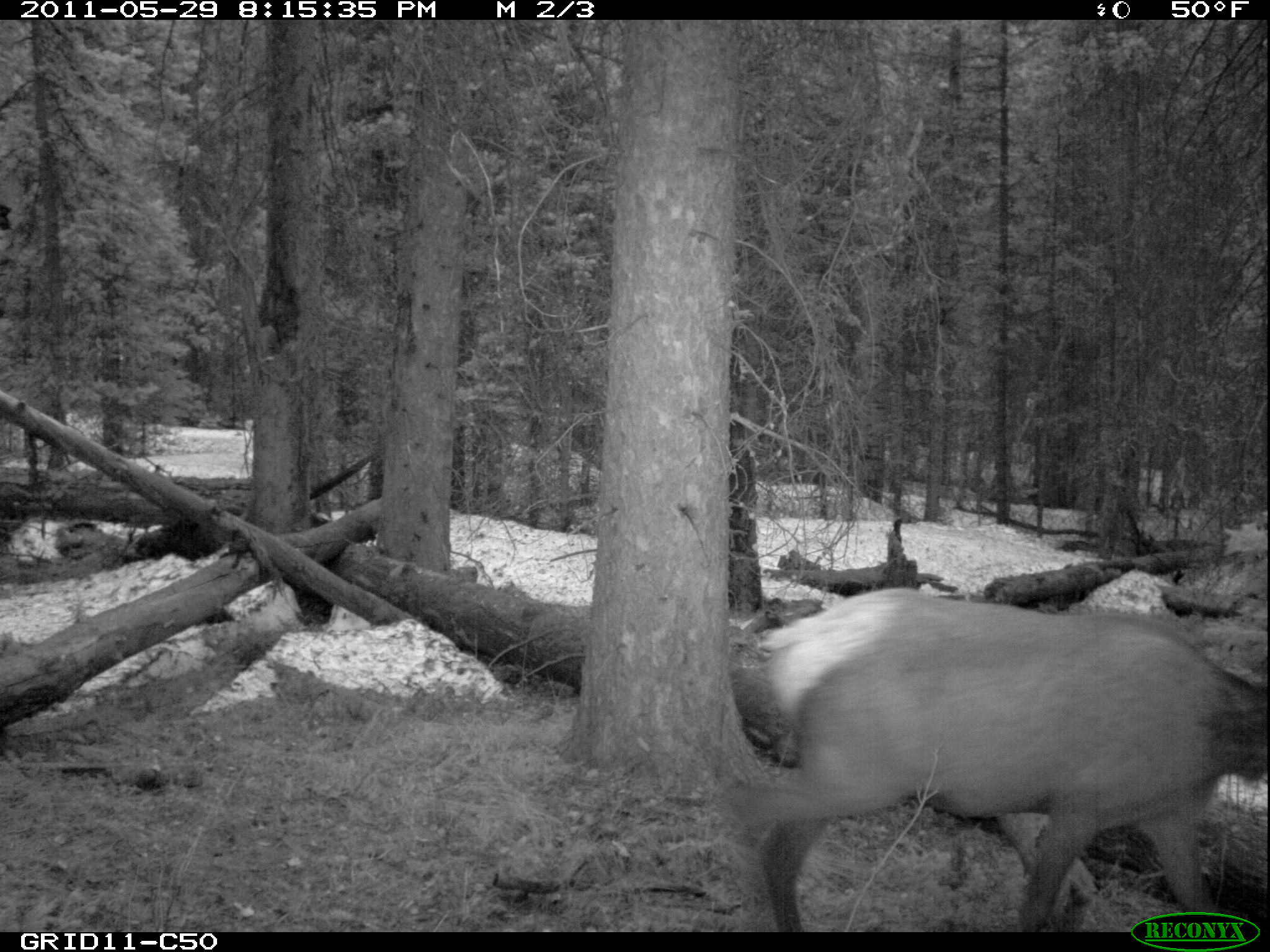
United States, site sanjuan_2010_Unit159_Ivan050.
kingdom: Animalia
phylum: Chordata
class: Mammalia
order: Artiodactyla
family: Cervidae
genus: Cervus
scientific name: Cervus elaphus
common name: red deer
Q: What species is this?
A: Cervus elaphus (red deer).